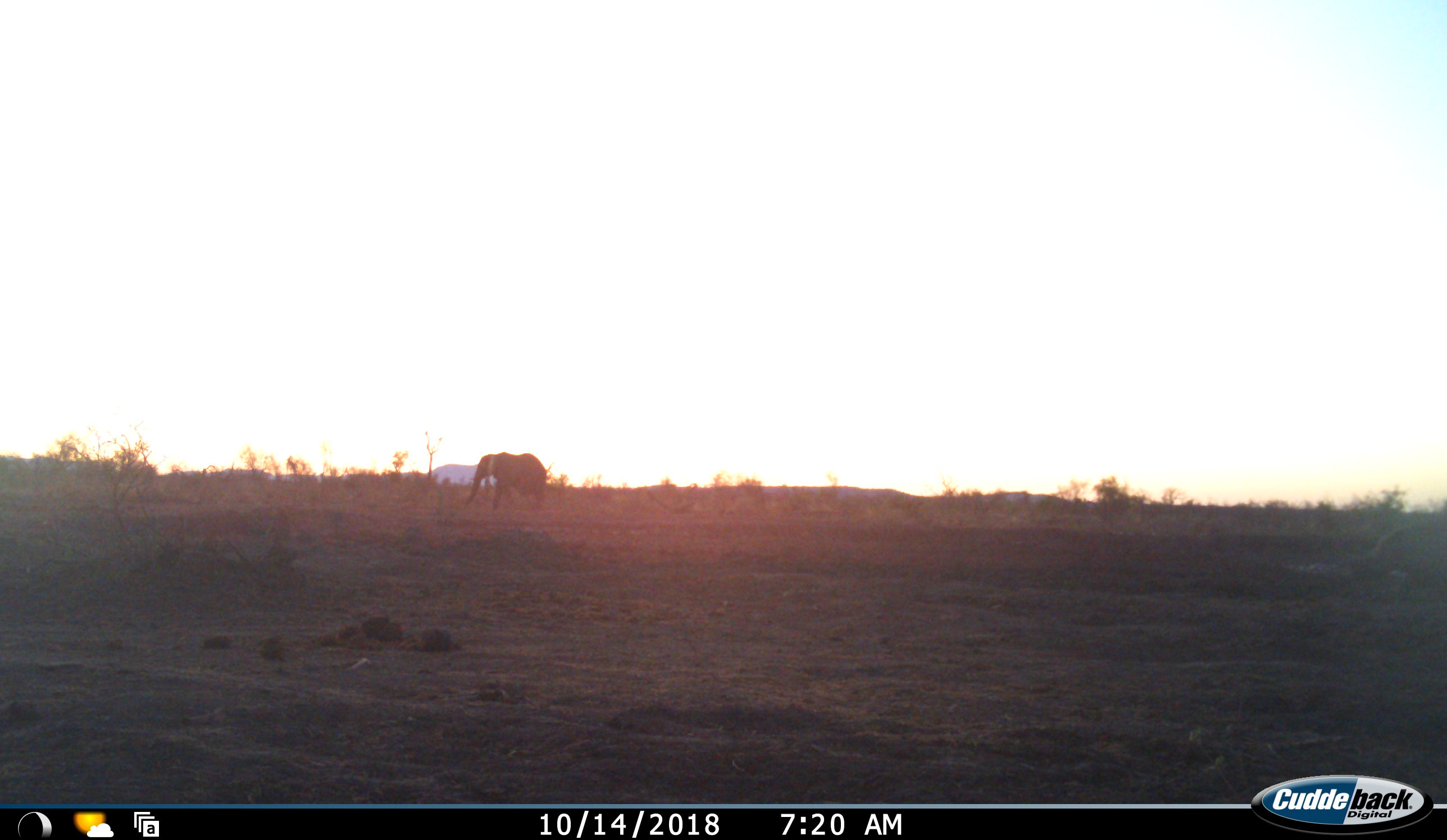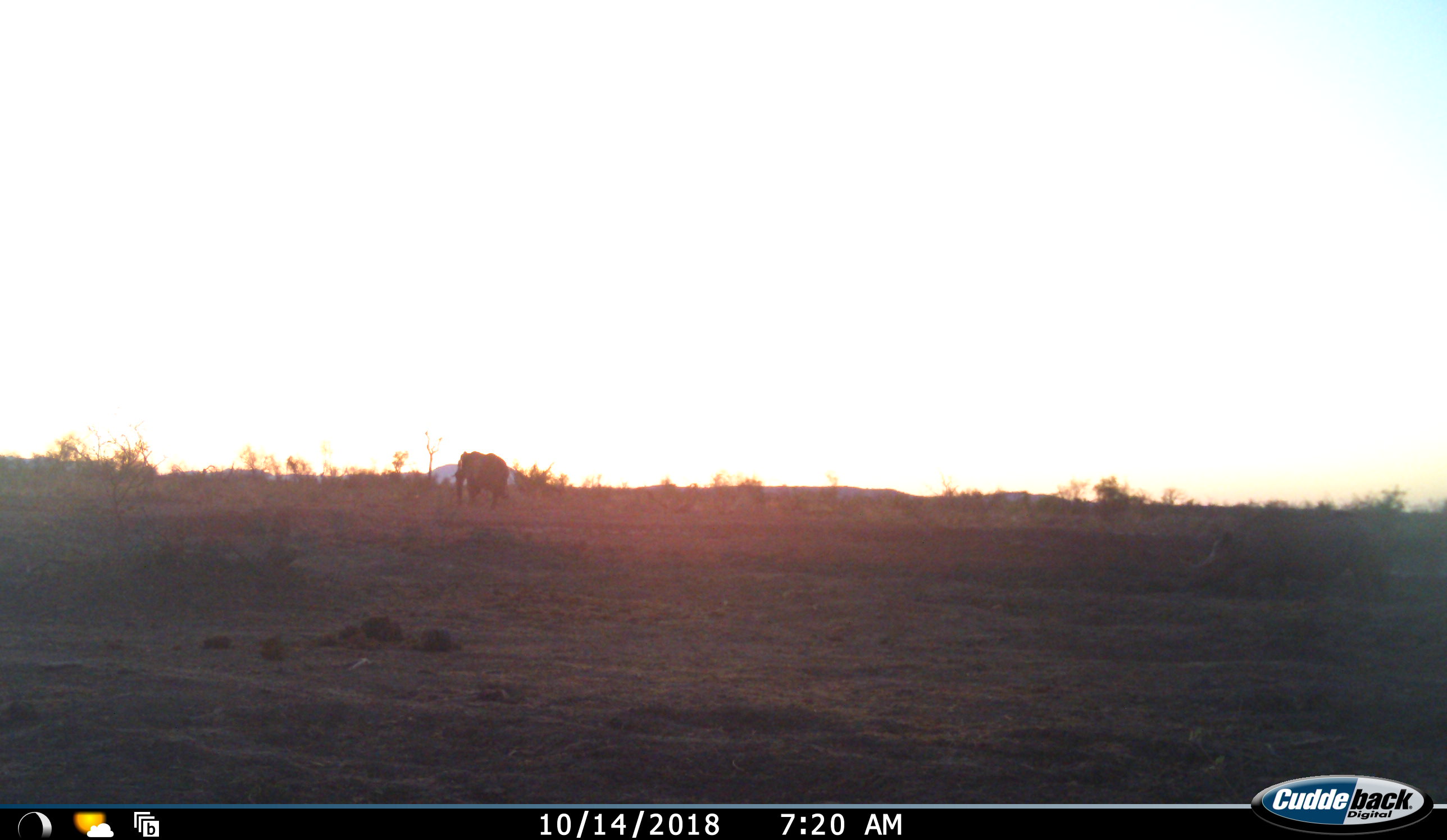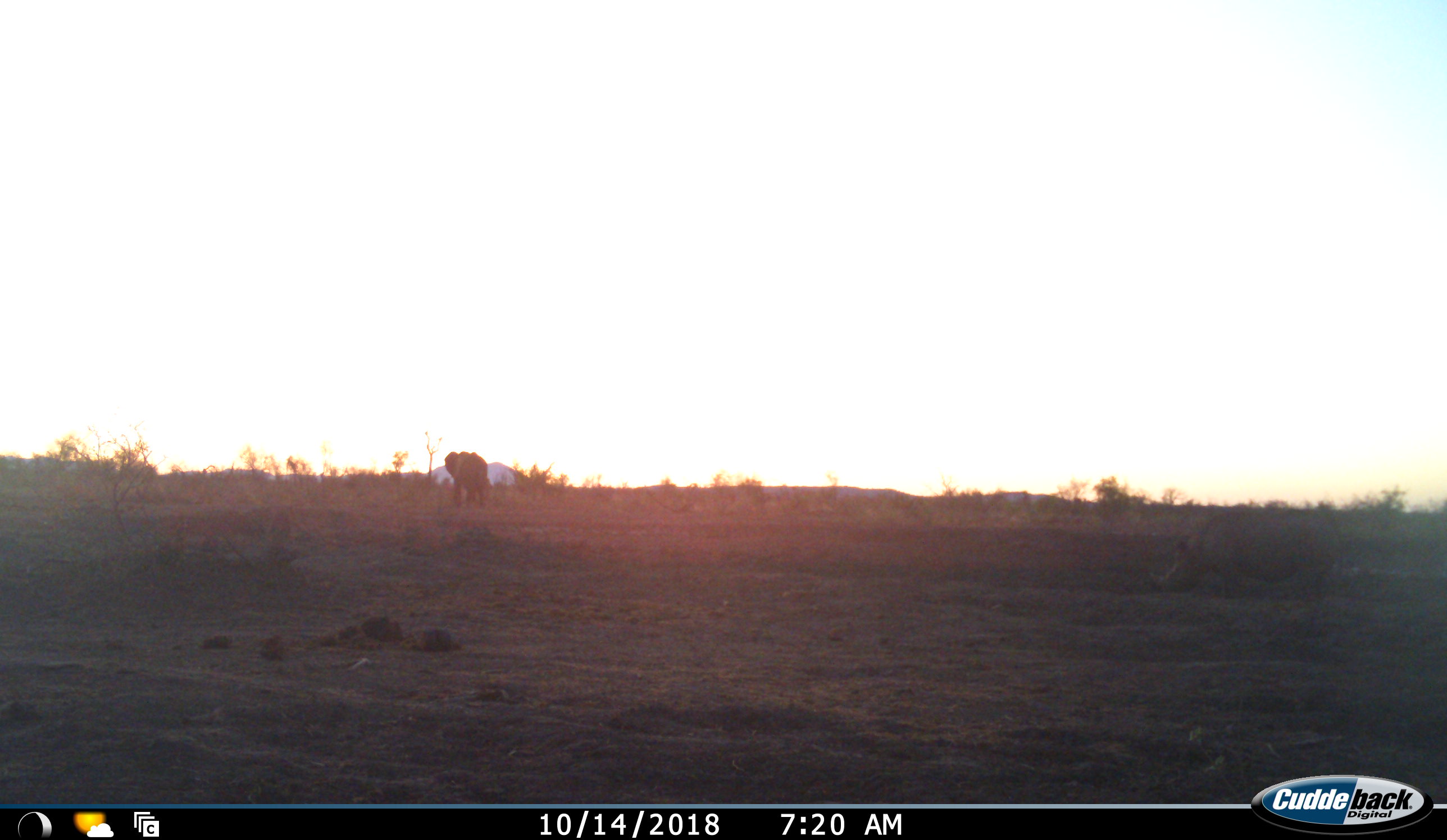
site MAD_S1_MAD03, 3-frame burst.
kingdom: Animalia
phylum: Chordata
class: Mammalia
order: Proboscidea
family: Elephantidae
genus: Loxodonta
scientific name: Loxodonta africana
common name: african bush elephant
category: elephant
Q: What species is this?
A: Elephant (african bush elephant) (Loxodonta africana).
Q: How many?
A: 1.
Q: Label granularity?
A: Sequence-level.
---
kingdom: Animalia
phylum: Chordata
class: Mammalia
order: Perissodactyla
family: Rhinocerotidae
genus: Ceratotherium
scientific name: Ceratotherium simum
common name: white rhinoceros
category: rhinoceroswhite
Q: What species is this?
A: Rhinoceroswhite (white rhinoceros) (Ceratotherium simum).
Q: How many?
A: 1.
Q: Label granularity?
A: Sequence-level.